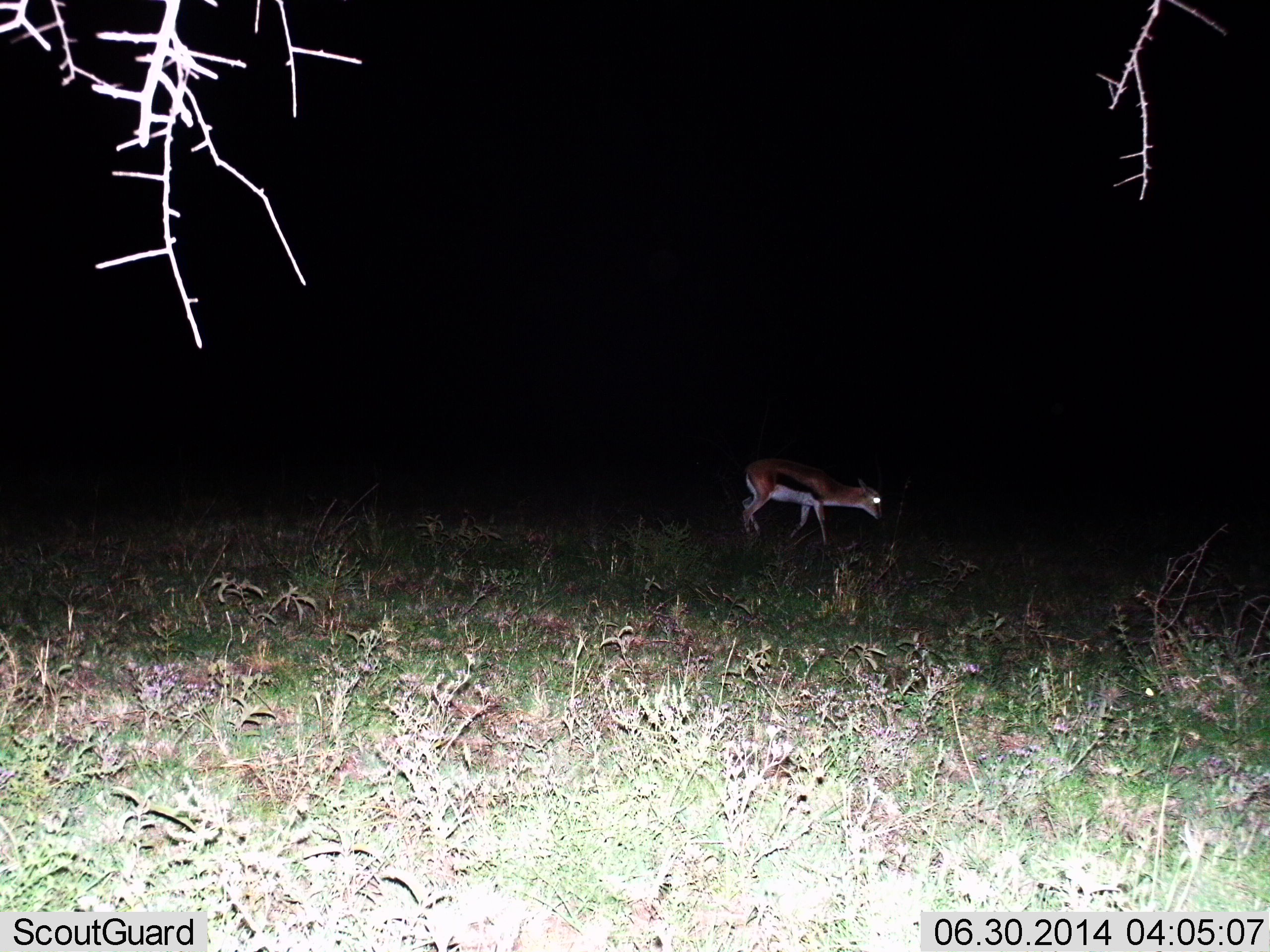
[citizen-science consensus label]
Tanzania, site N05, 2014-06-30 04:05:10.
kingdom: Animalia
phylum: Chordata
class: Mammalia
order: Artiodactyla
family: Bovidae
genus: Eudorcas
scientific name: Eudorcas thomsonii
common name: thomson's gazelle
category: gazellethomsons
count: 1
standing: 45%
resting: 9%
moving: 27%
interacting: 0%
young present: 0%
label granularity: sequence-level